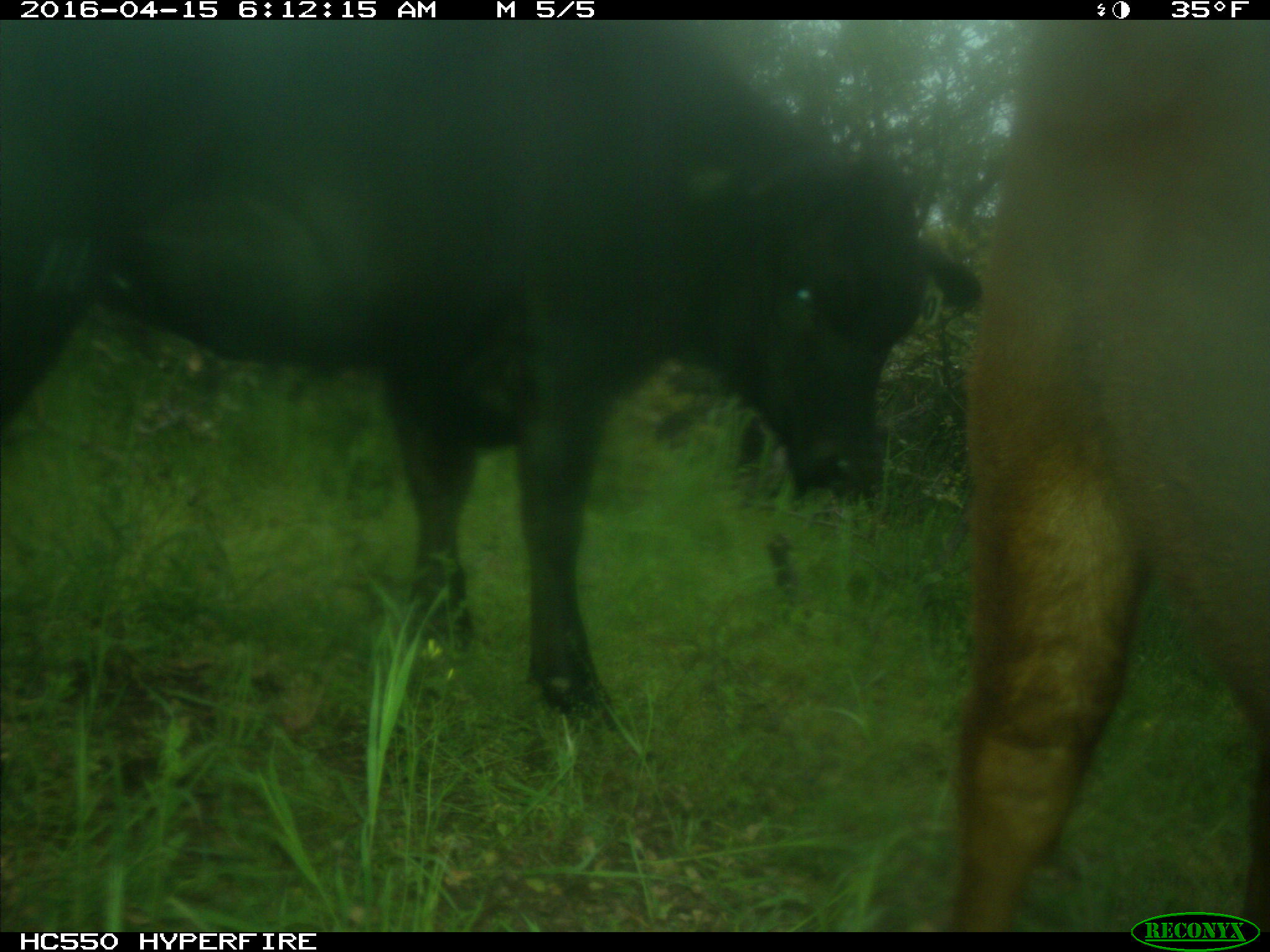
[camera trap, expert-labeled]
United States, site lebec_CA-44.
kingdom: Animalia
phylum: Chordata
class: Mammalia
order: Artiodactyla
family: Bovidae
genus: Bos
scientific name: Bos taurus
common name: domestic cow